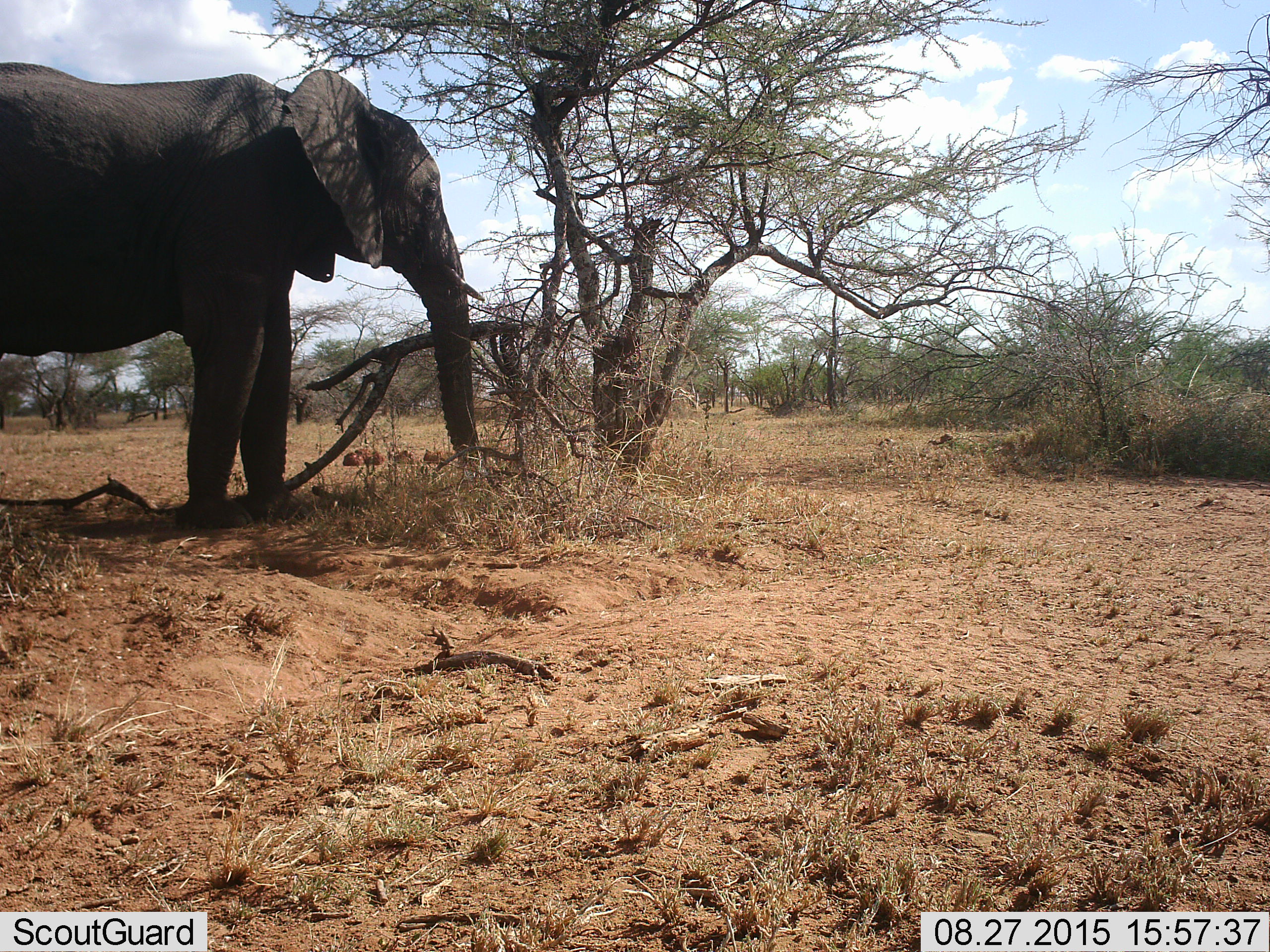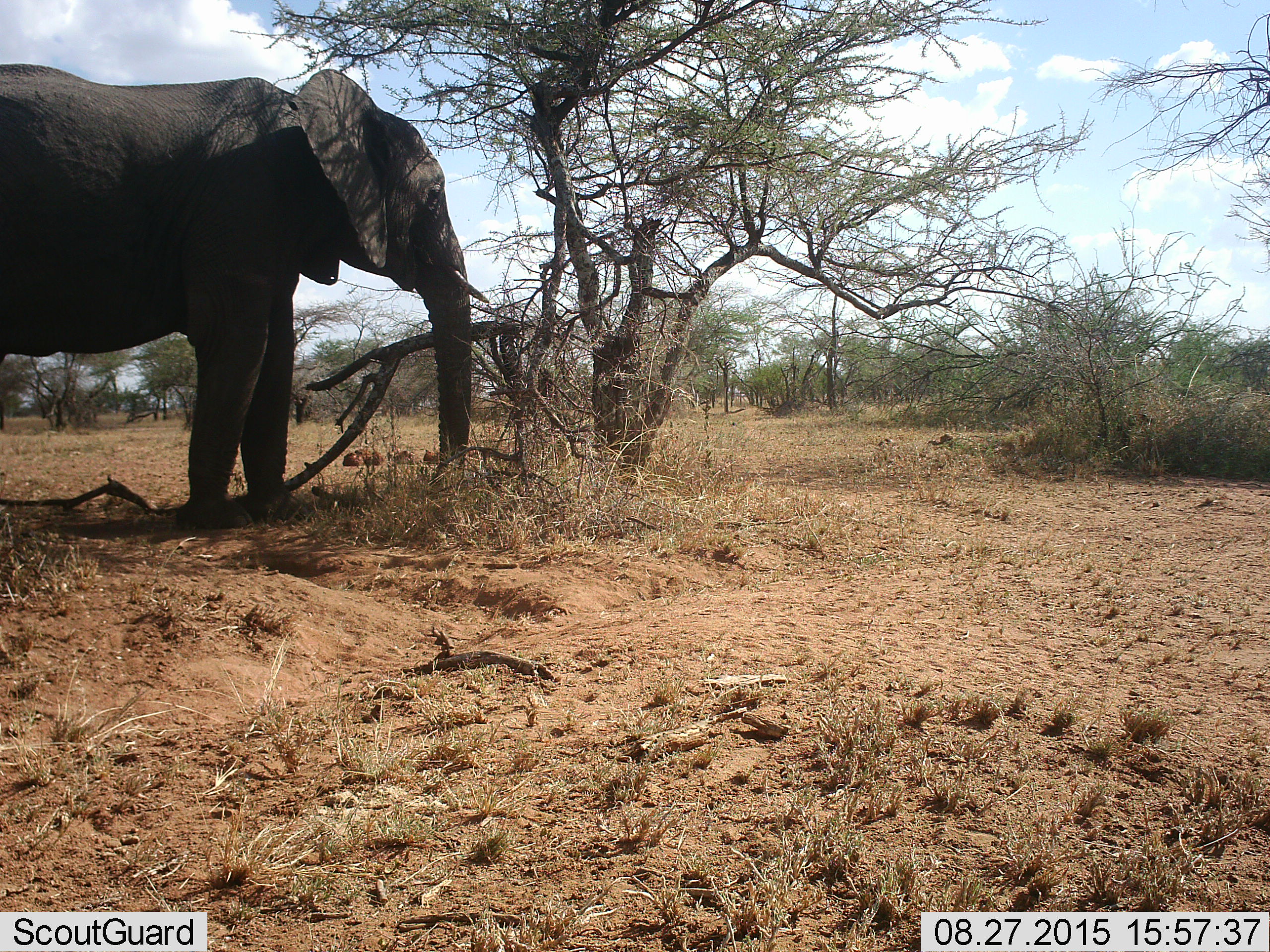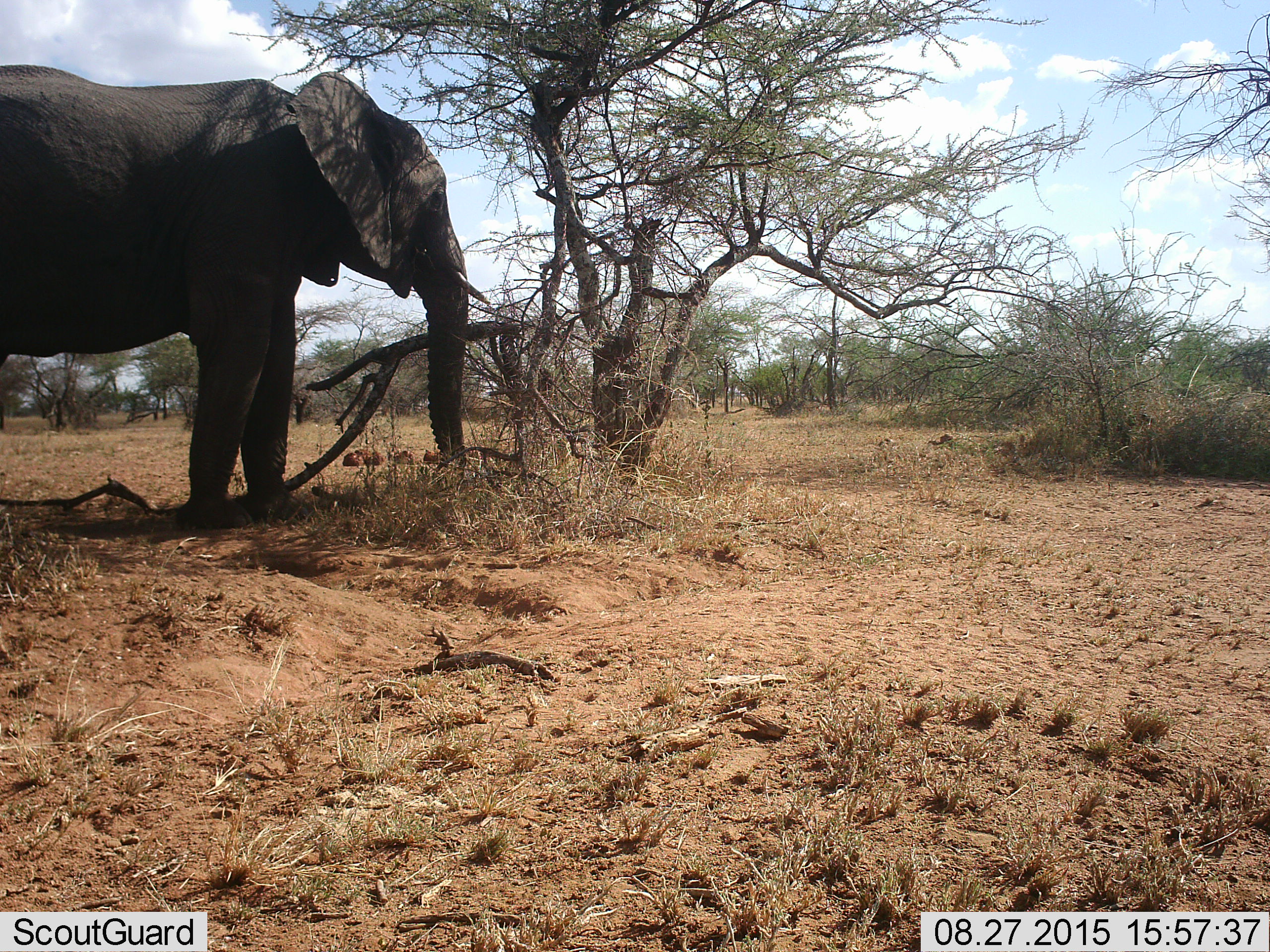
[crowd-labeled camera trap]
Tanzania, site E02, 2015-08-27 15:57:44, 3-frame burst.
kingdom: Animalia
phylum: Chordata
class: Mammalia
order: Proboscidea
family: Elephantidae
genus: Loxodonta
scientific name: Loxodonta africana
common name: african bush elephant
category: elephant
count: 1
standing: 65%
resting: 0%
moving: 15%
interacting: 0%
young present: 0%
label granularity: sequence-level